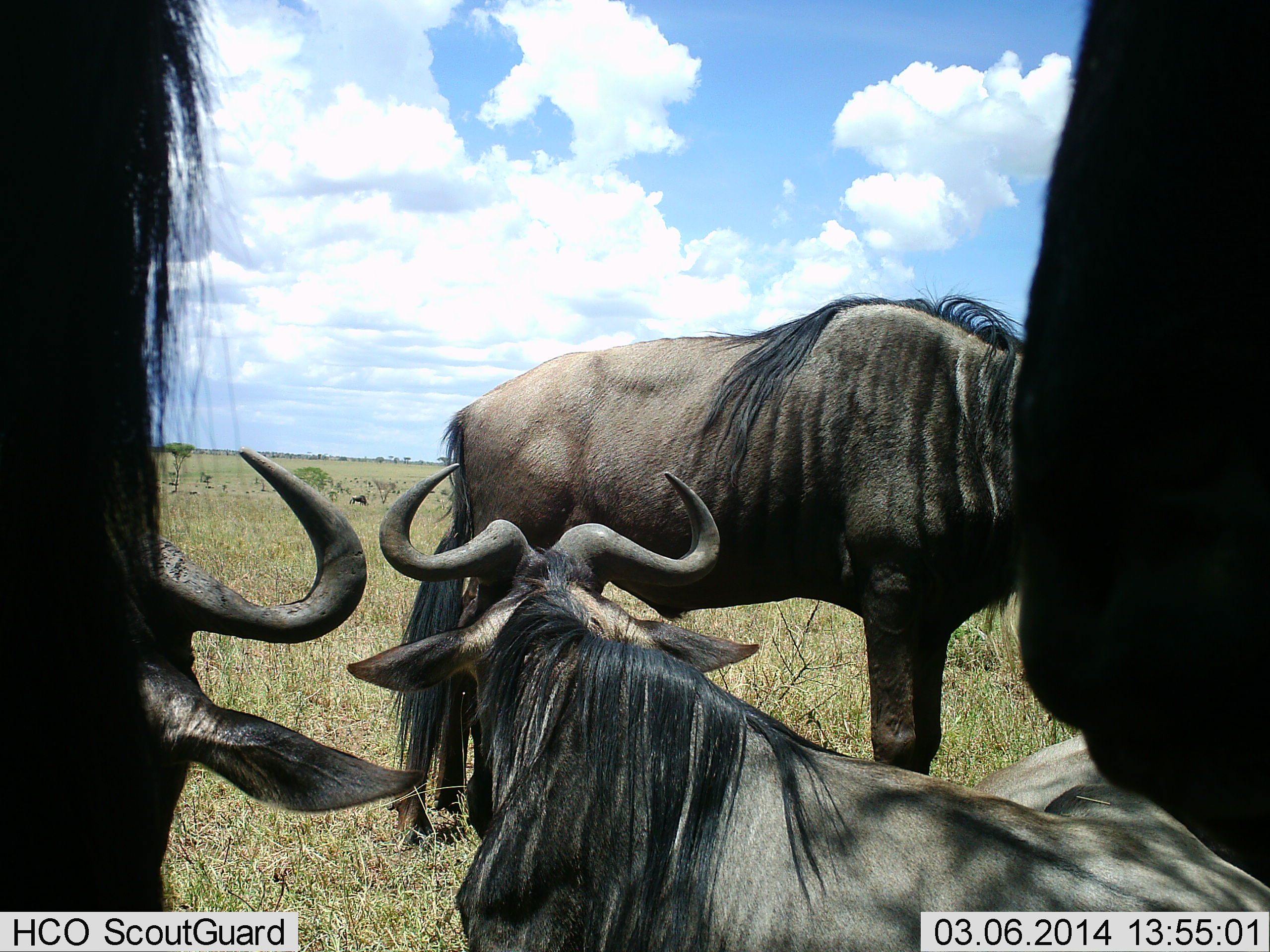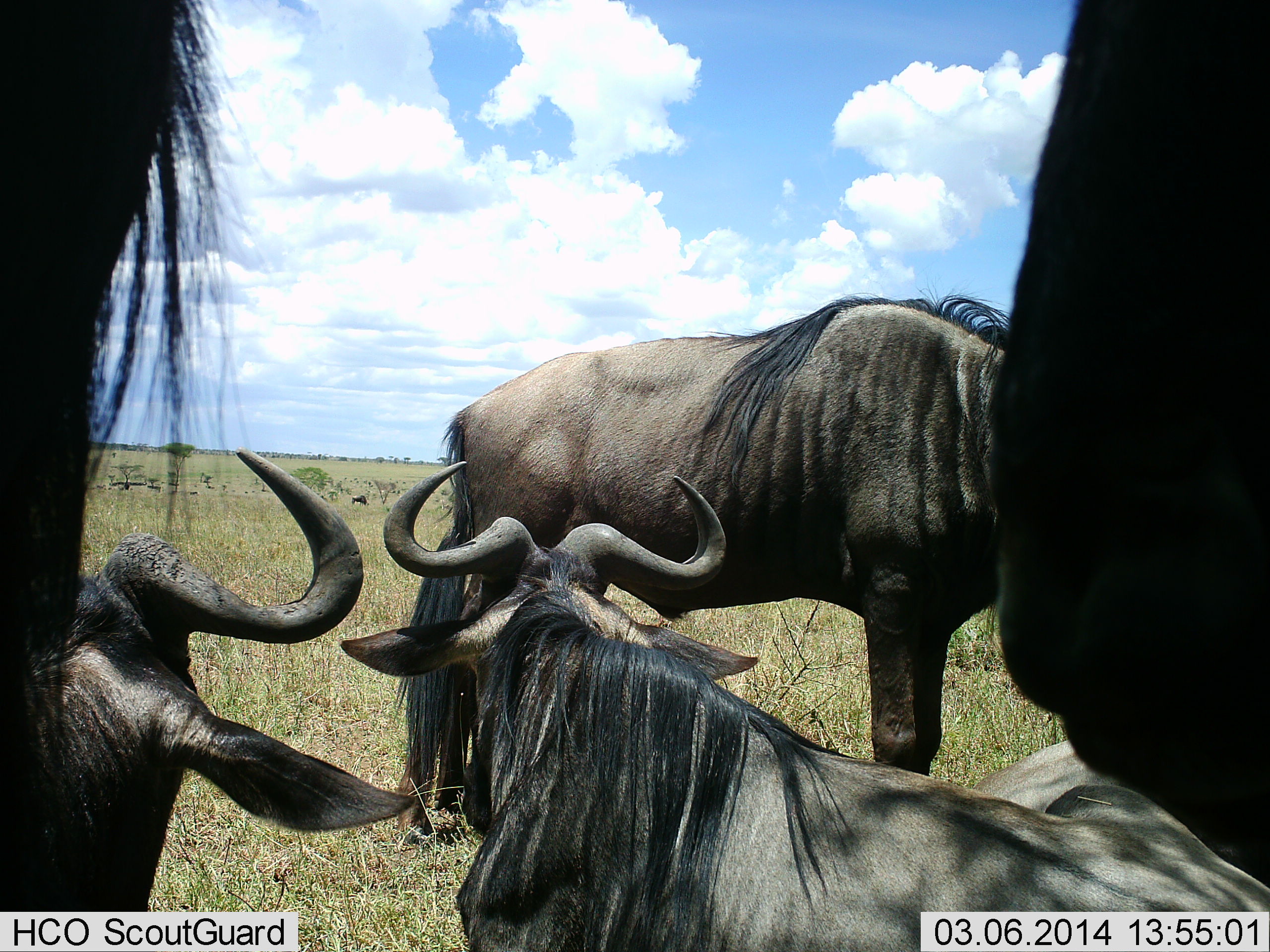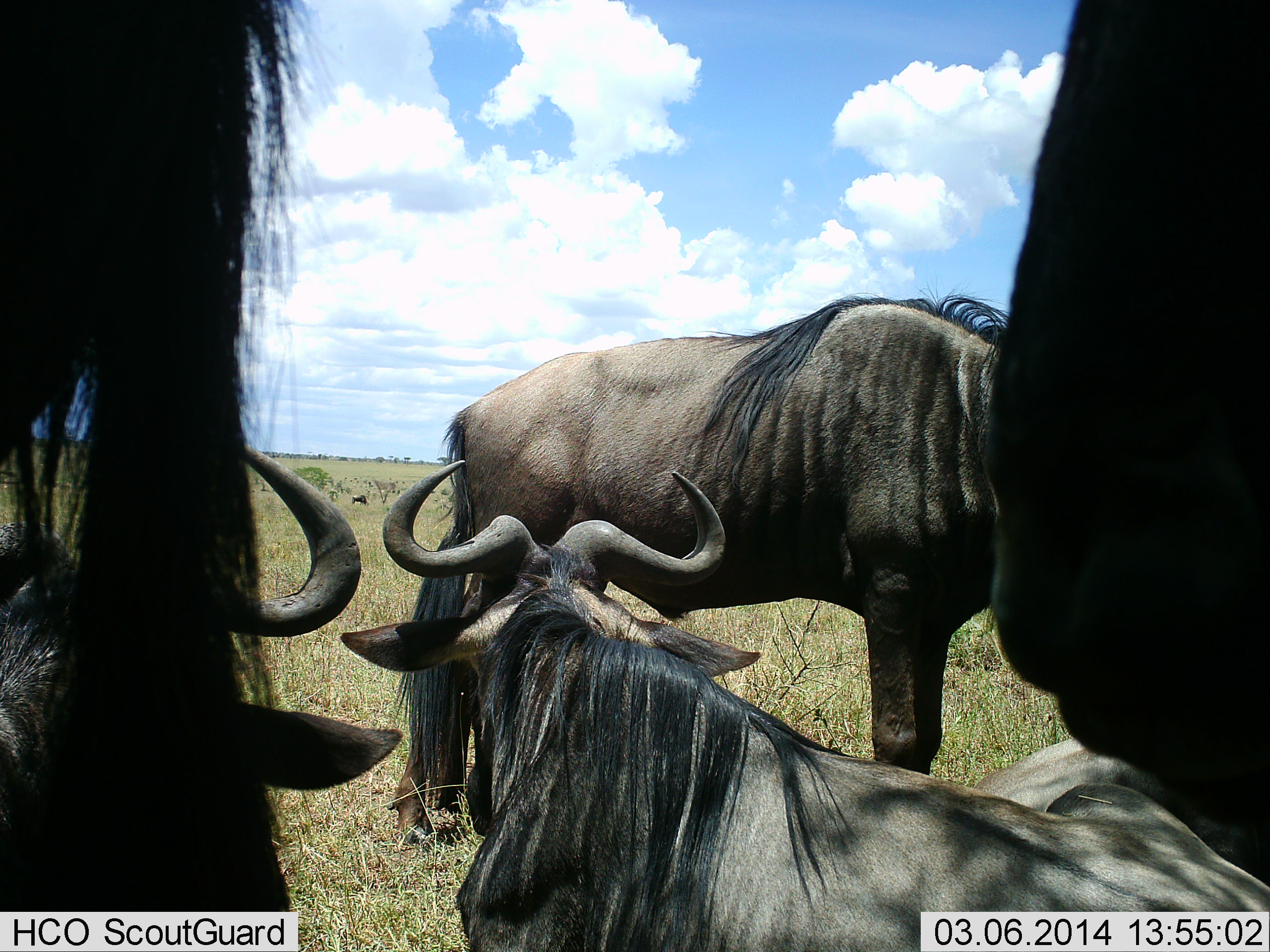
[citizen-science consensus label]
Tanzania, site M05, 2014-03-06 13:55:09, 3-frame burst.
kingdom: Animalia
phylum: Chordata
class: Mammalia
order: Artiodactyla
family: Bovidae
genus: Connochaetes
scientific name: Connochaetes taurinus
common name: blue wildebeest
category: wildebeest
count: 5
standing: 100%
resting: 90%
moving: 0%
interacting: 10%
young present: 0%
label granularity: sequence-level